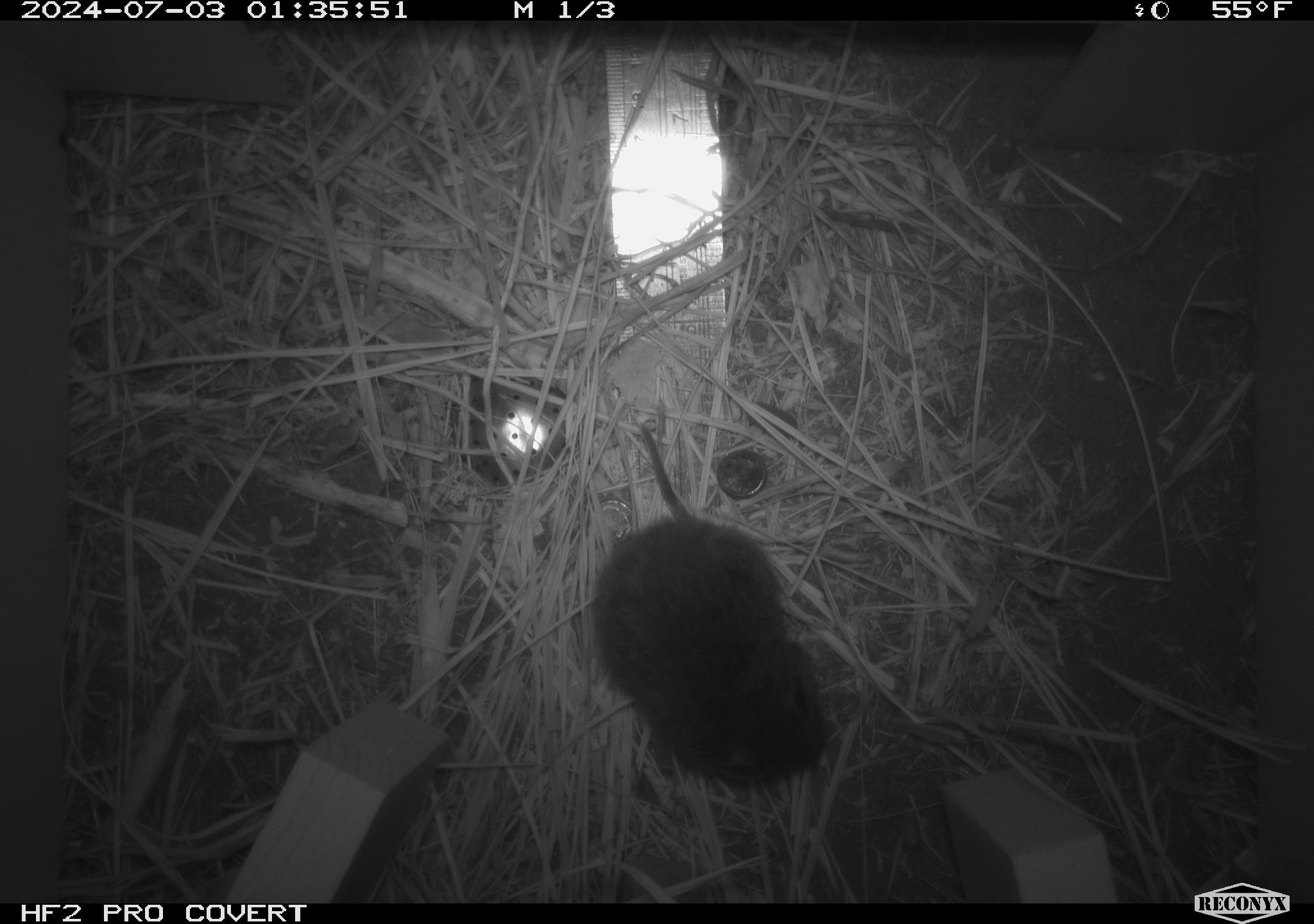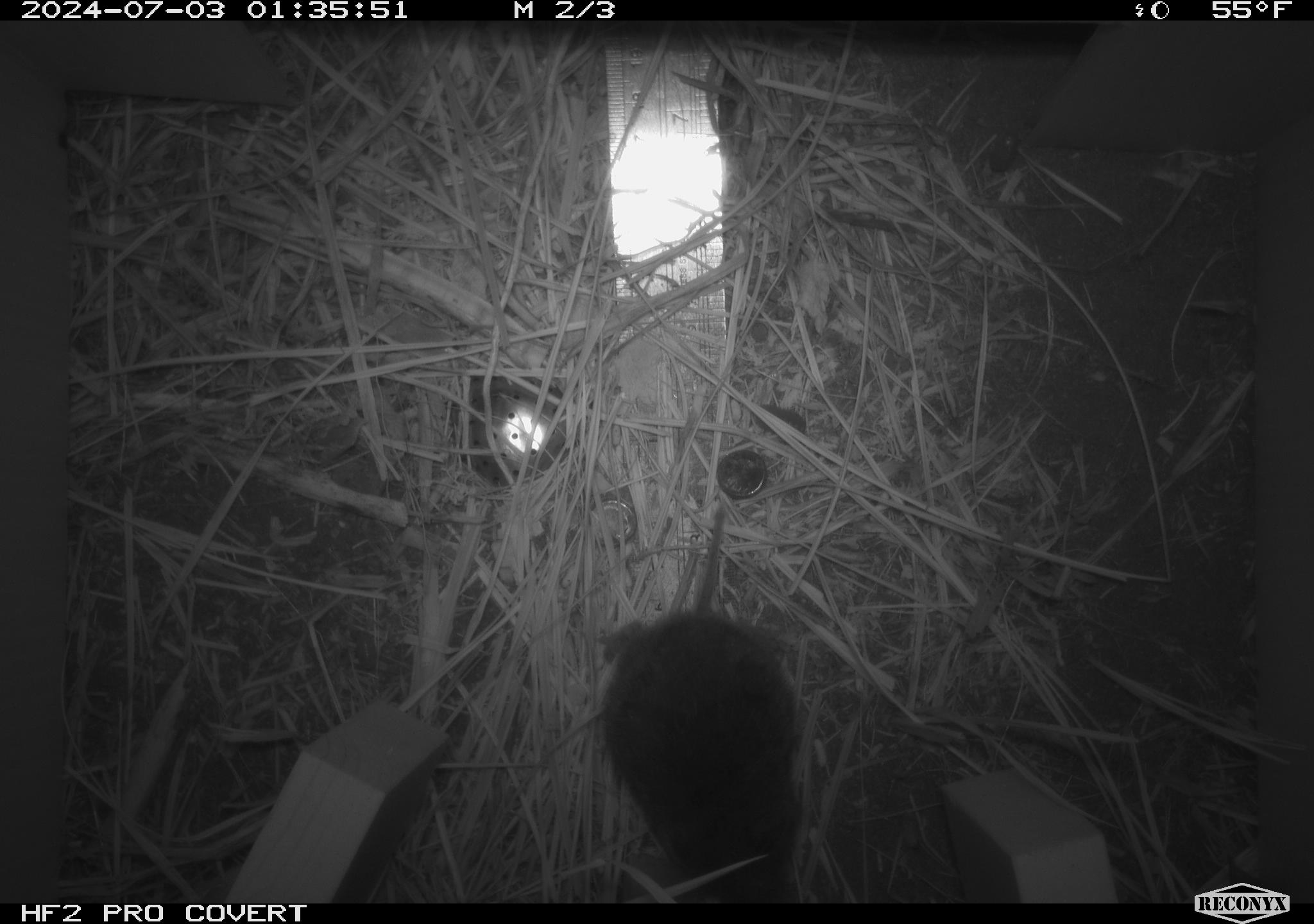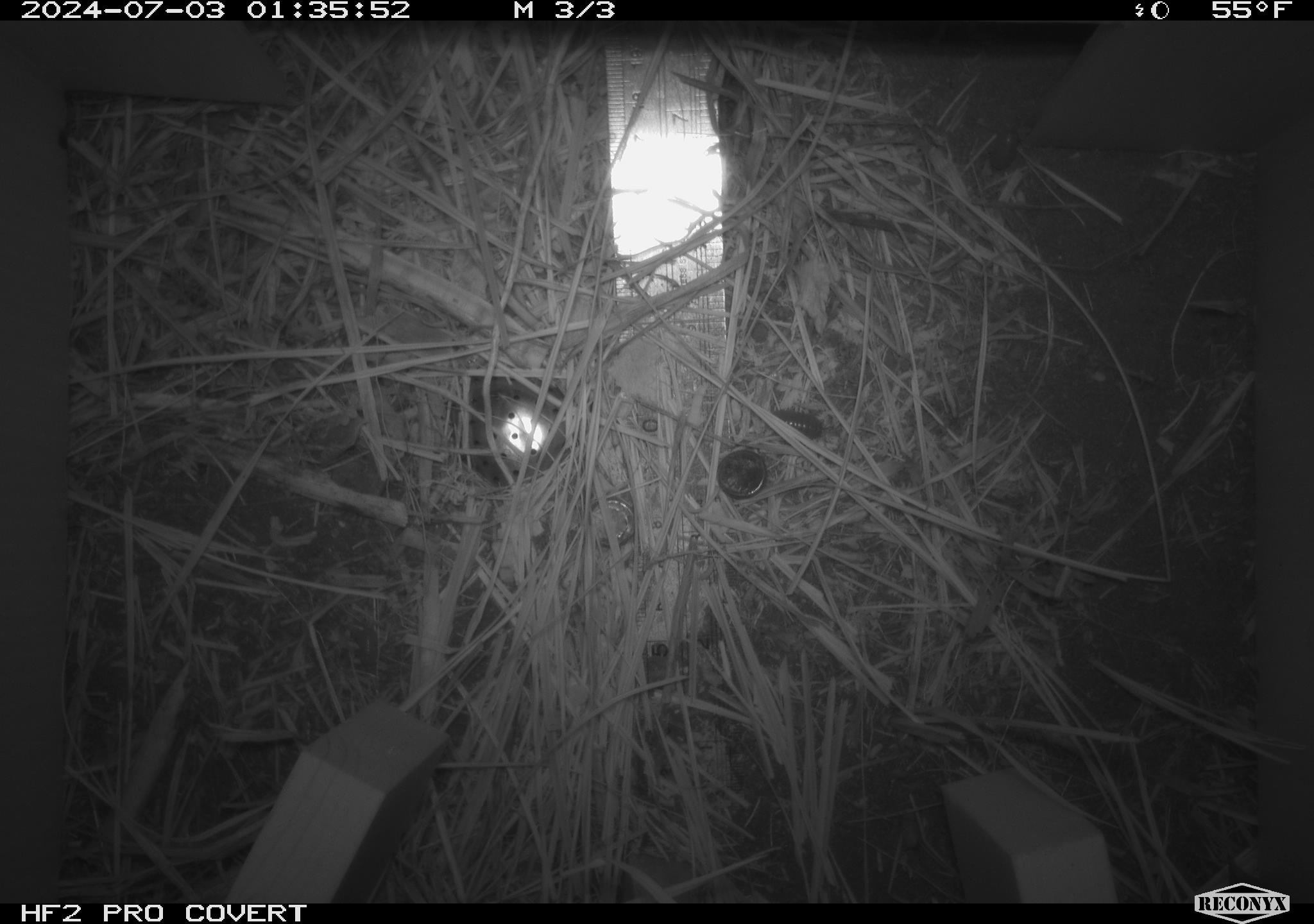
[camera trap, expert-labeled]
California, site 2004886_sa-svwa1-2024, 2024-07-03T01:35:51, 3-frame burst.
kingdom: Animalia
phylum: Chordata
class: Mammalia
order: Rodentia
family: Cricetidae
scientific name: Arvicolinae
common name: voles, lemmings, and muskrats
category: arvicolinae subfamily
Arvicolinae subfamily (voles, lemmings, and muskrats) (Arvicolinae).